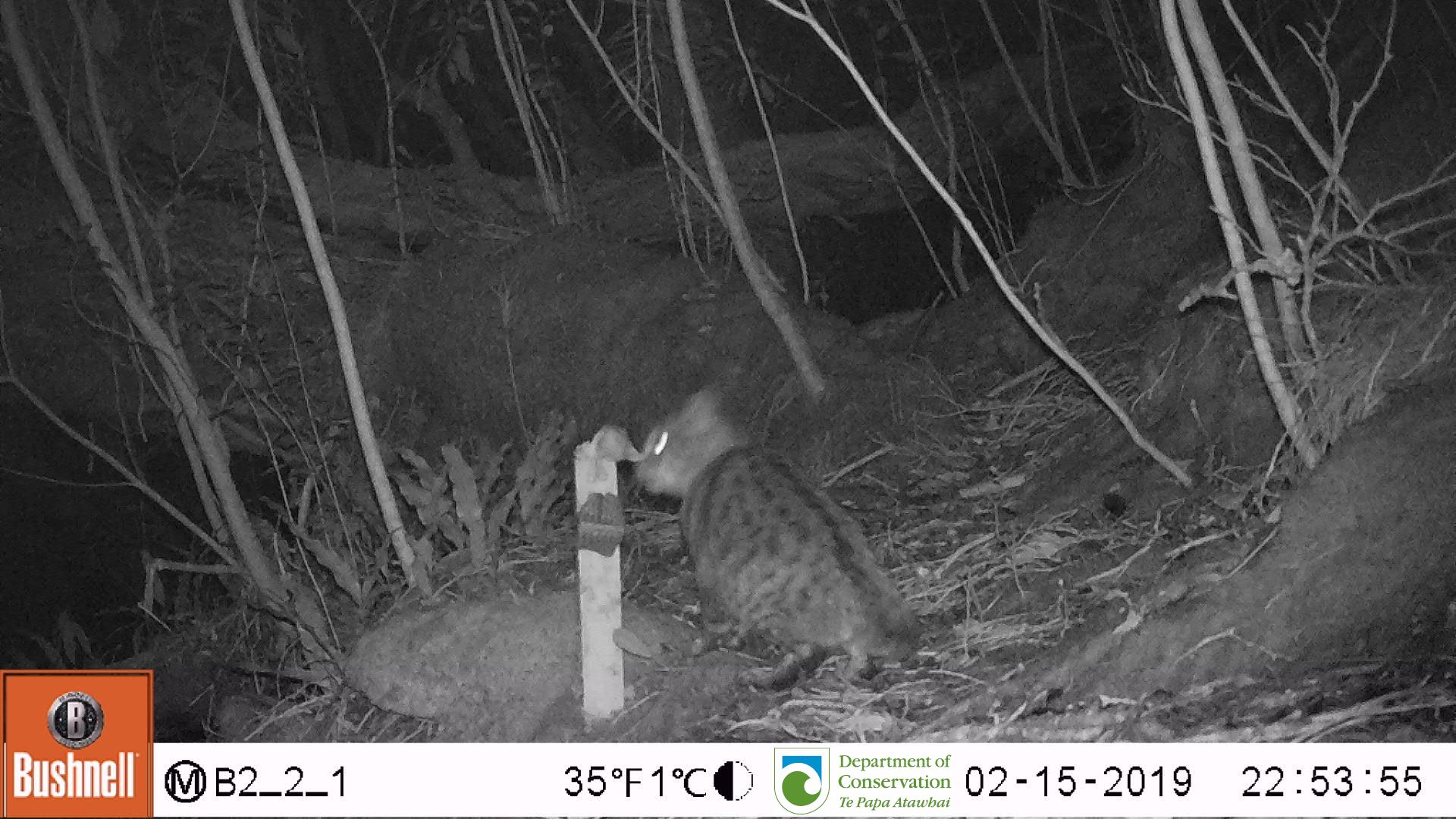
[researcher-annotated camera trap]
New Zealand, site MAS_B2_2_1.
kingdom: Animalia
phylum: Chordata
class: Mammalia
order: Carnivora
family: Felidae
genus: Felis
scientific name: Felis catus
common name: domestic cat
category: cat